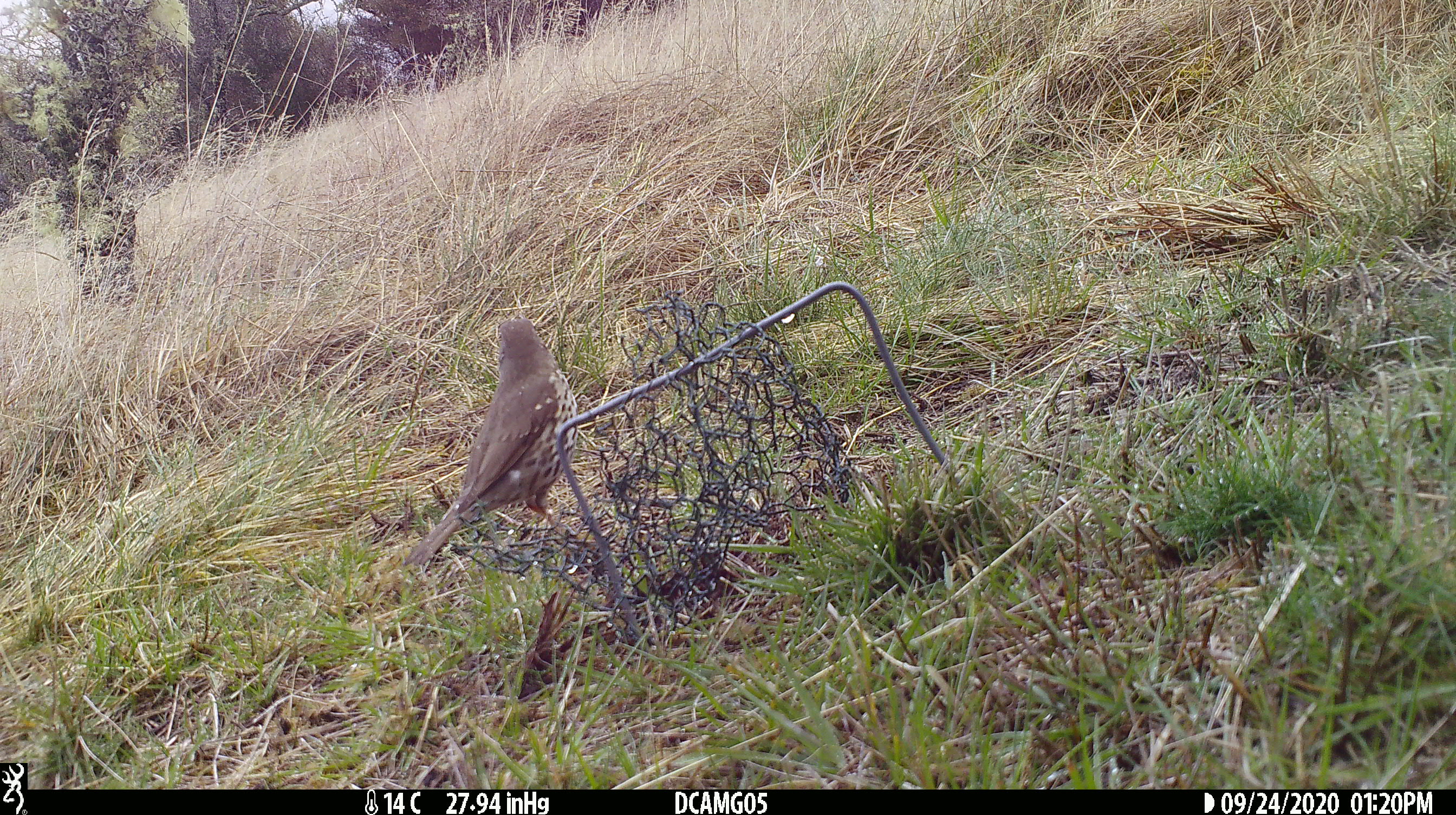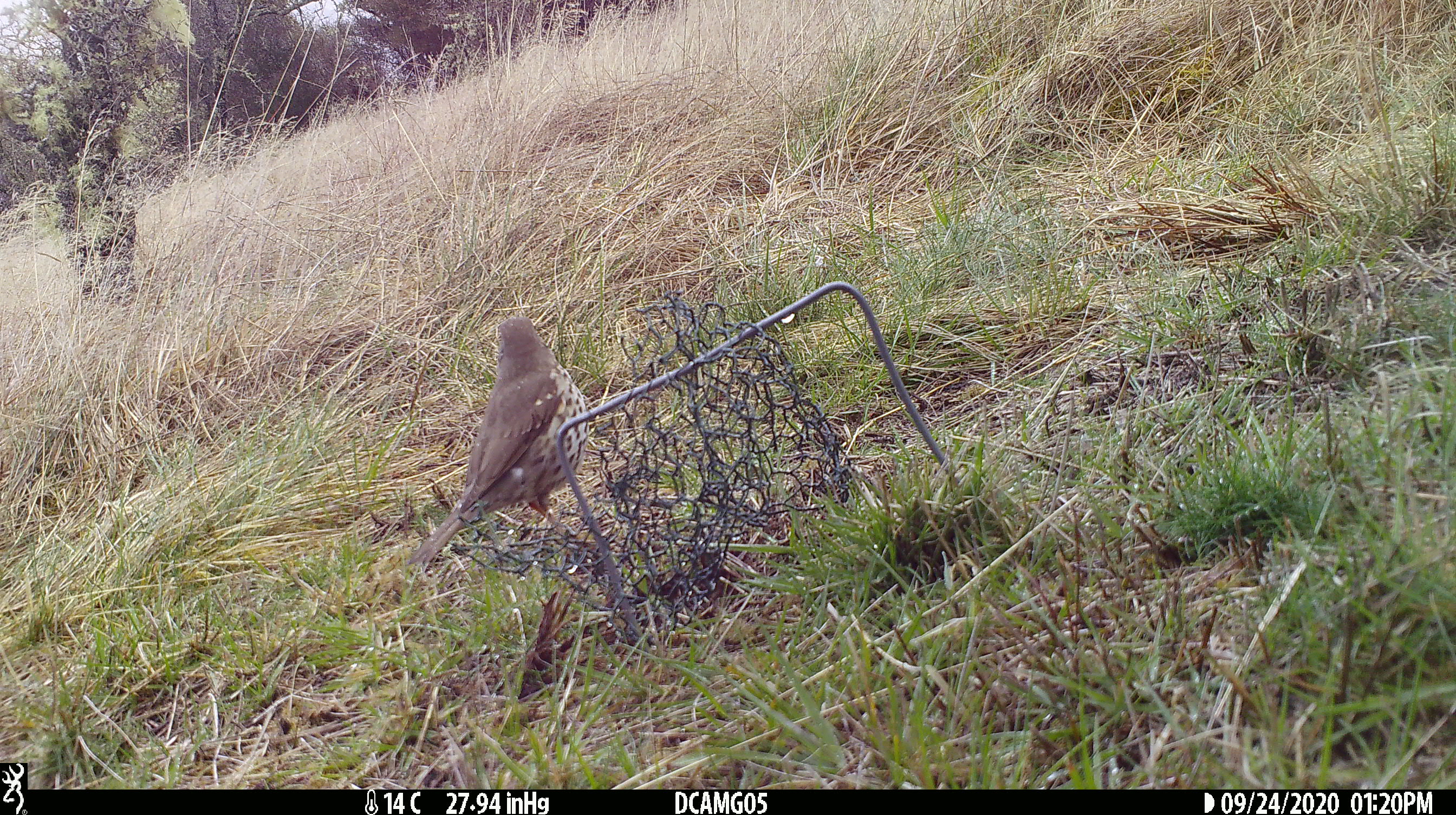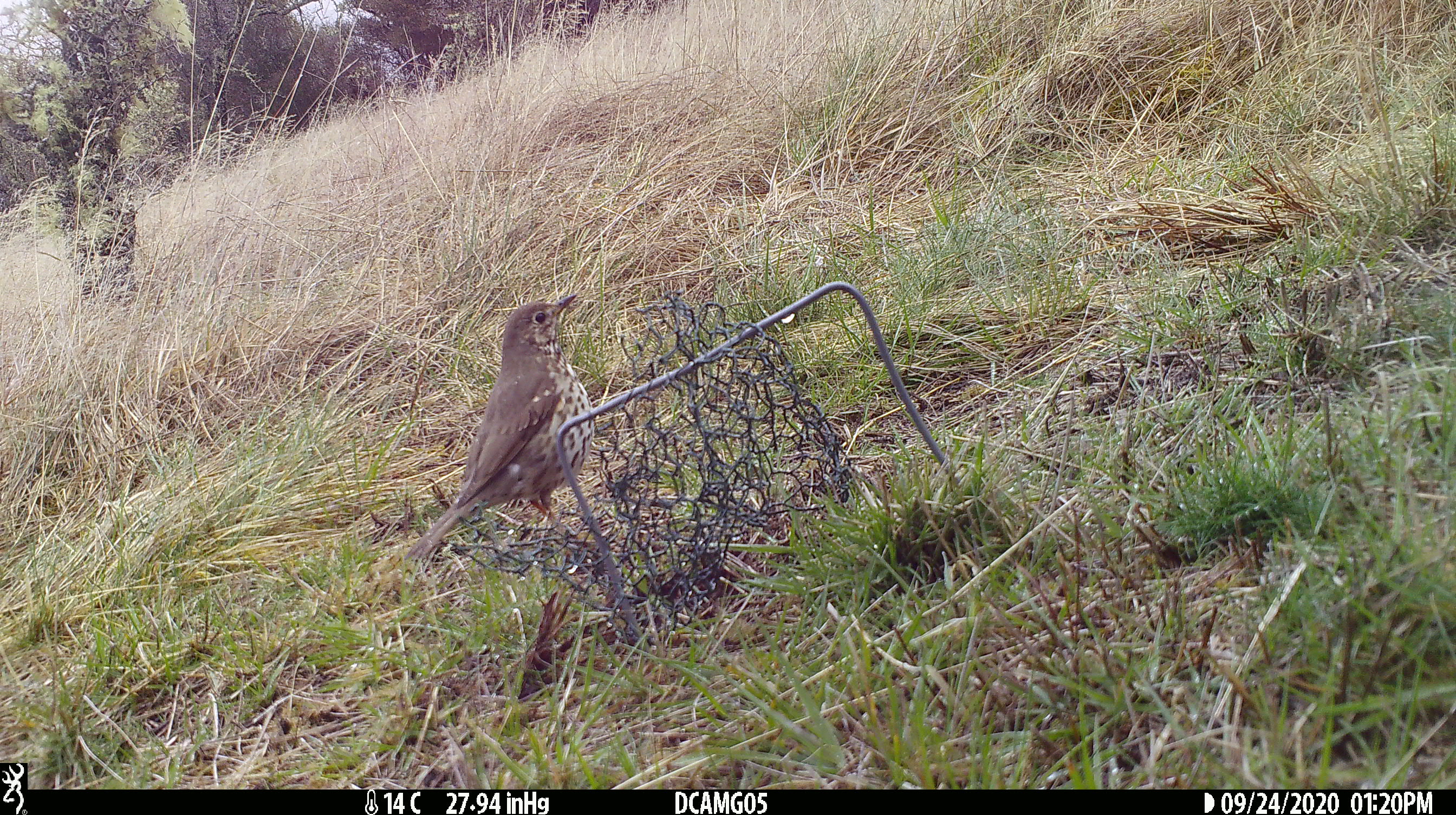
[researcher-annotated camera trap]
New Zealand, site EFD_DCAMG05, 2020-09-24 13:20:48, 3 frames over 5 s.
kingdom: Animalia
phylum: Chordata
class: Aves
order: Passeriformes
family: Turdidae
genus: Turdus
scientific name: Turdus philomelos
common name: song thrush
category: thrush